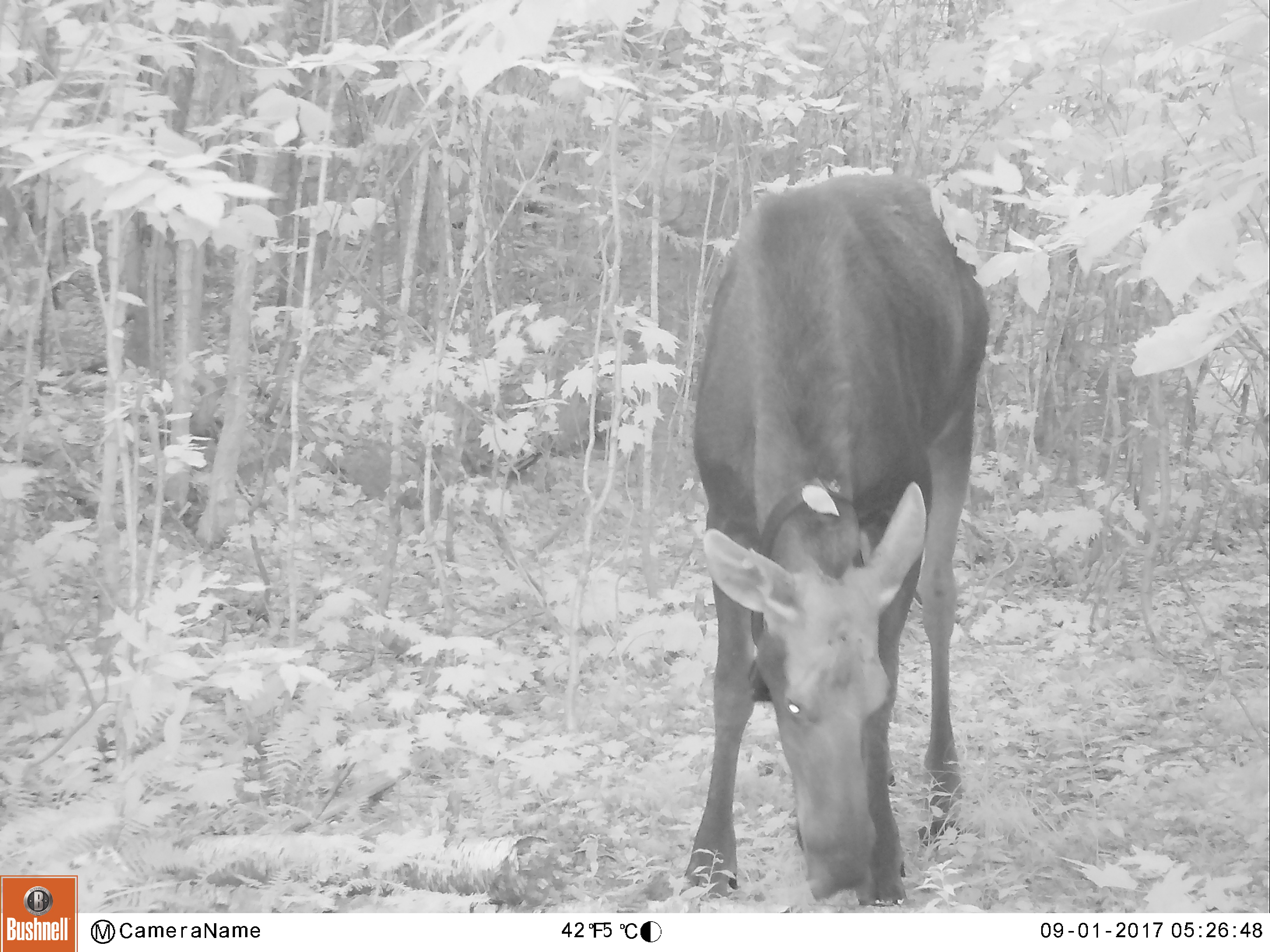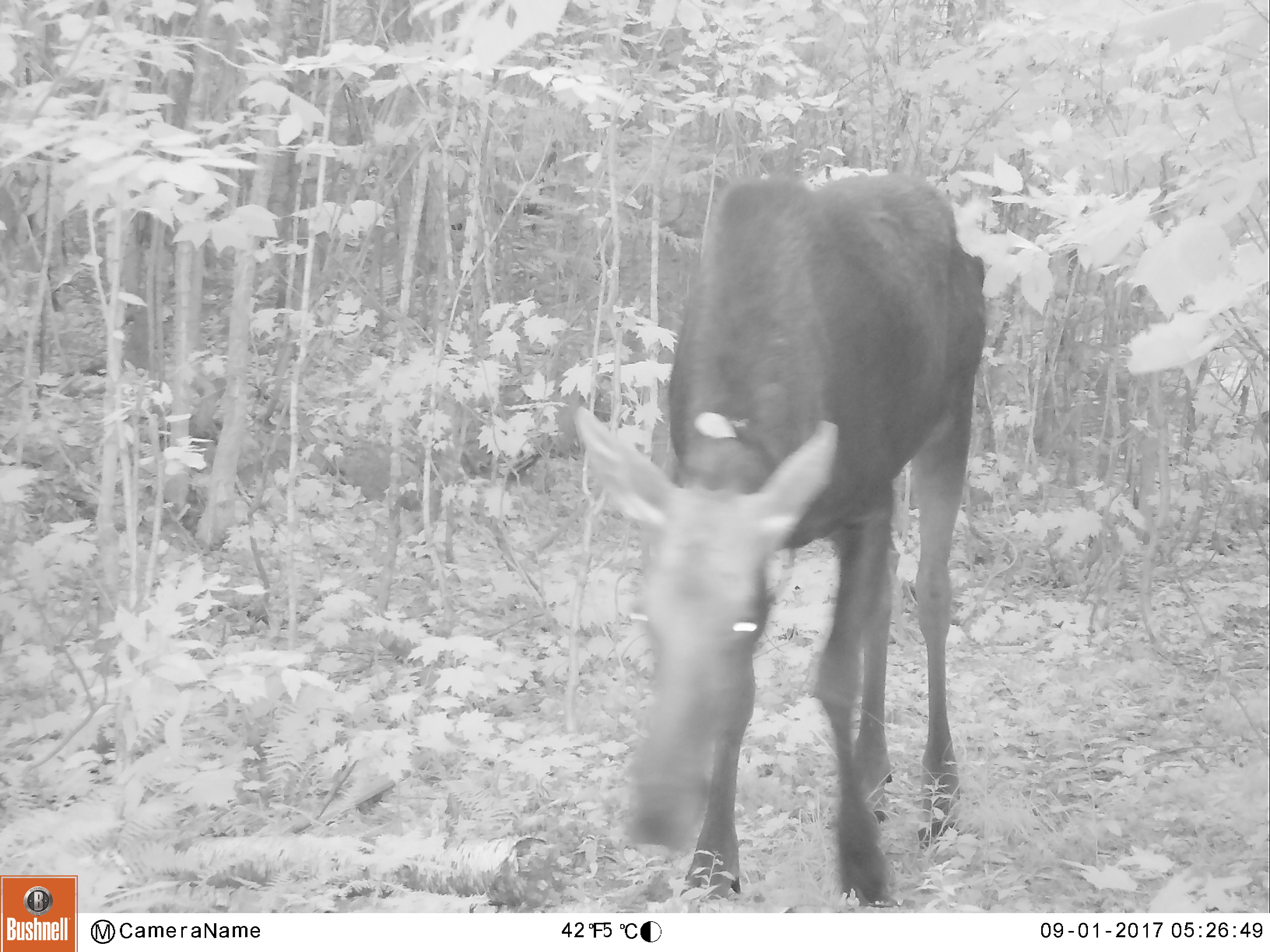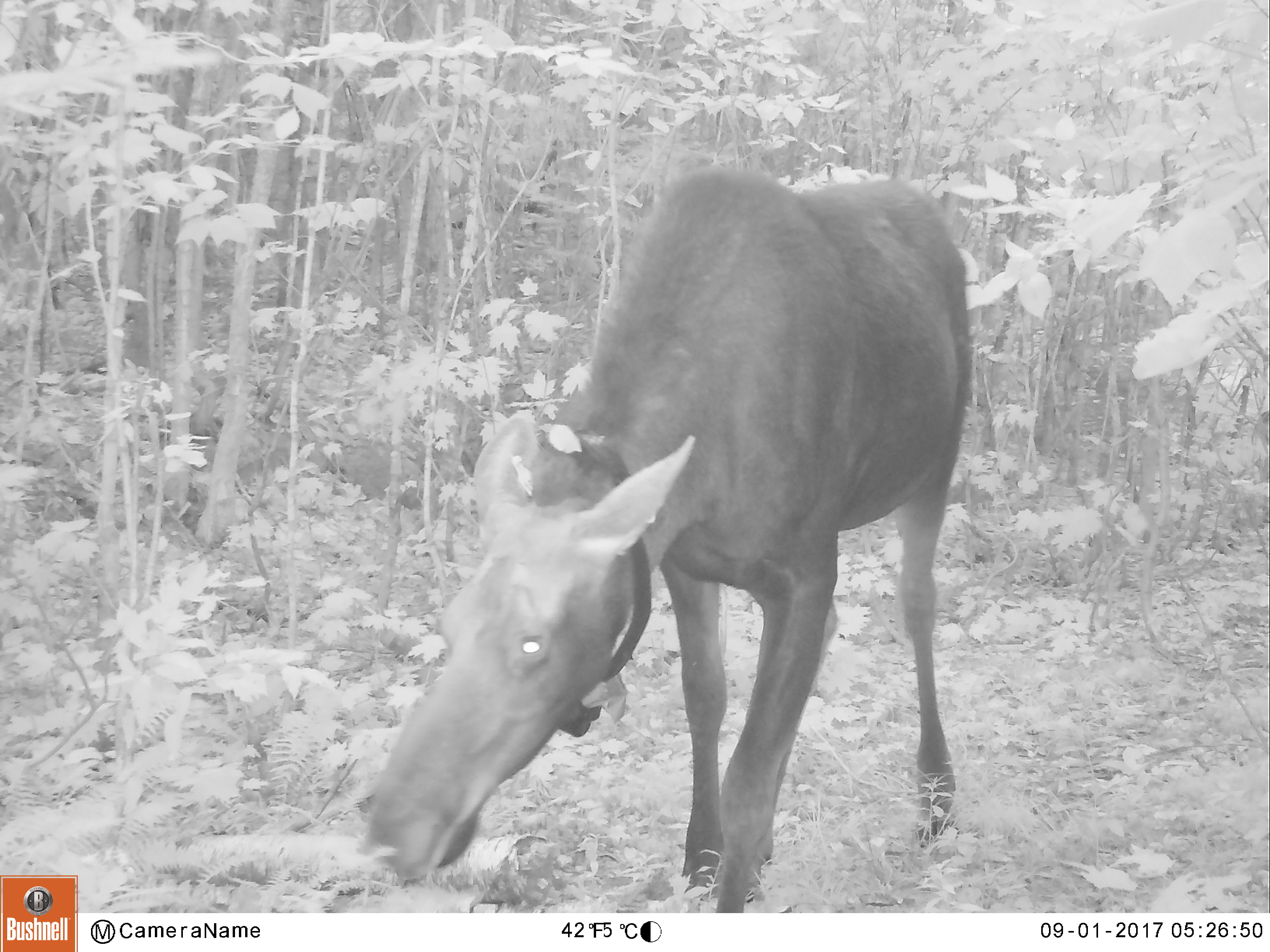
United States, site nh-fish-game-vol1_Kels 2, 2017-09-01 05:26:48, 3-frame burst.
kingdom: Animalia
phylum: Chordata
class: Mammalia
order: Artiodactyla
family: Cervidae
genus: Alces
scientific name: Alces alces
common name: moose